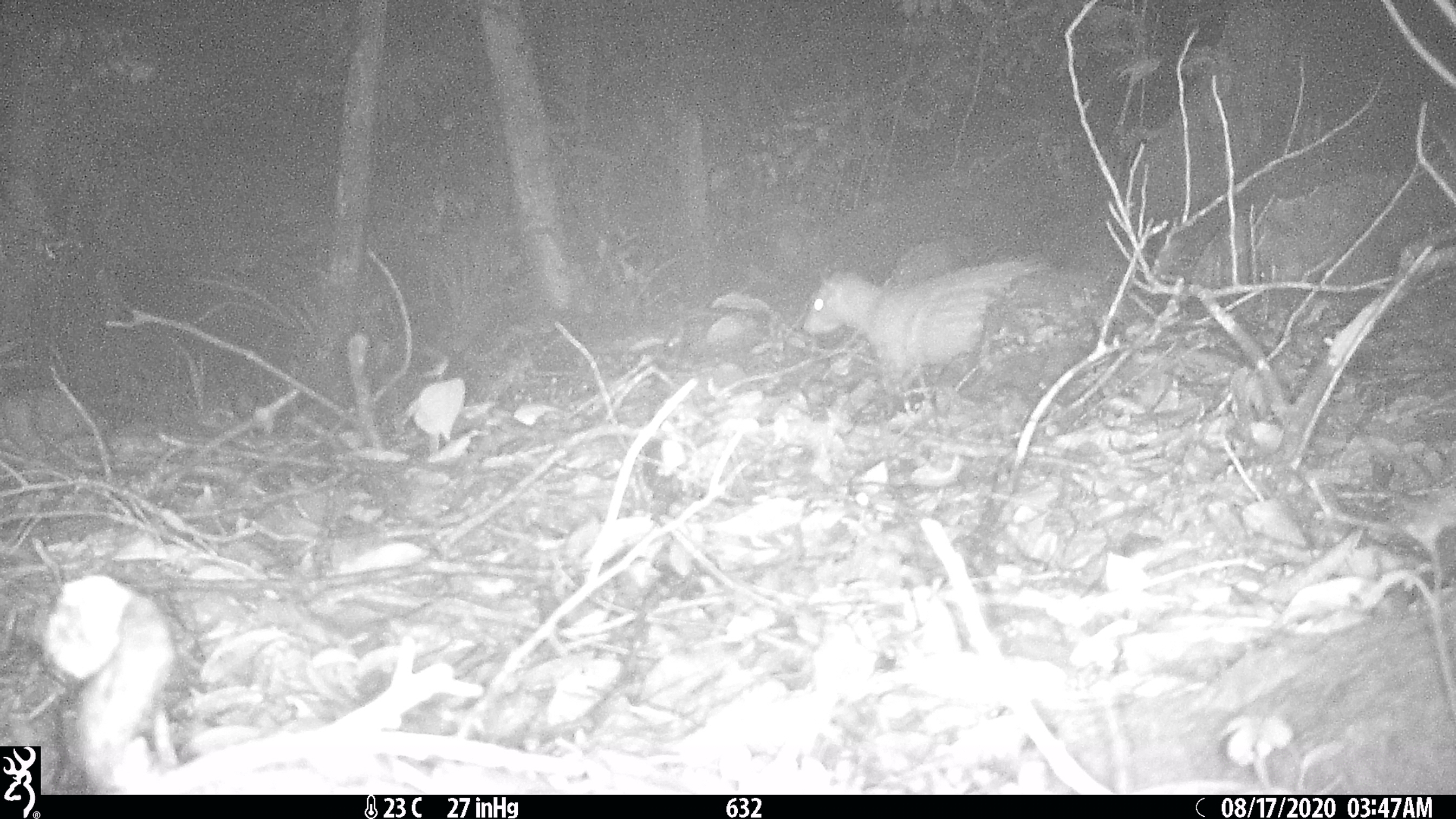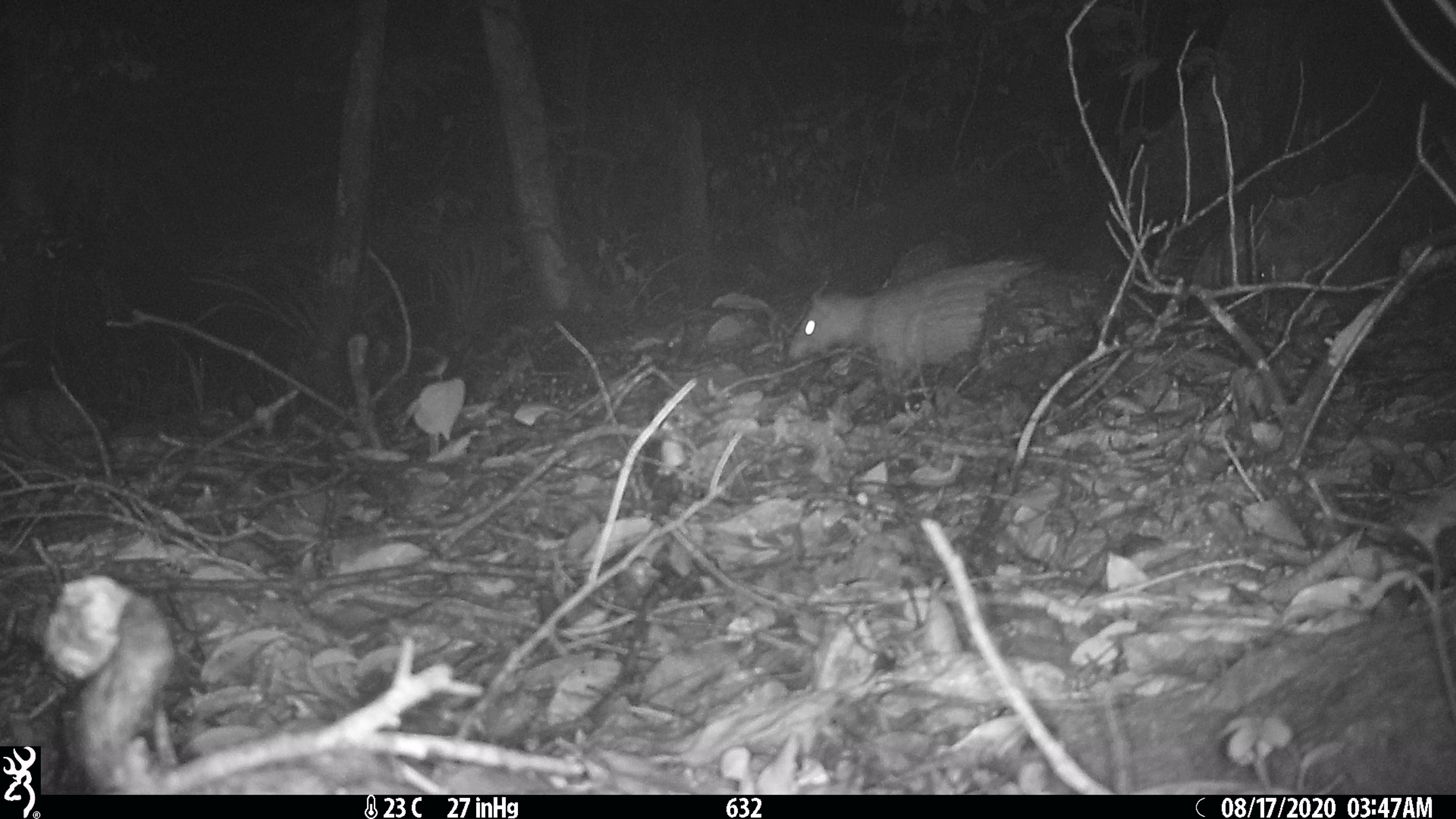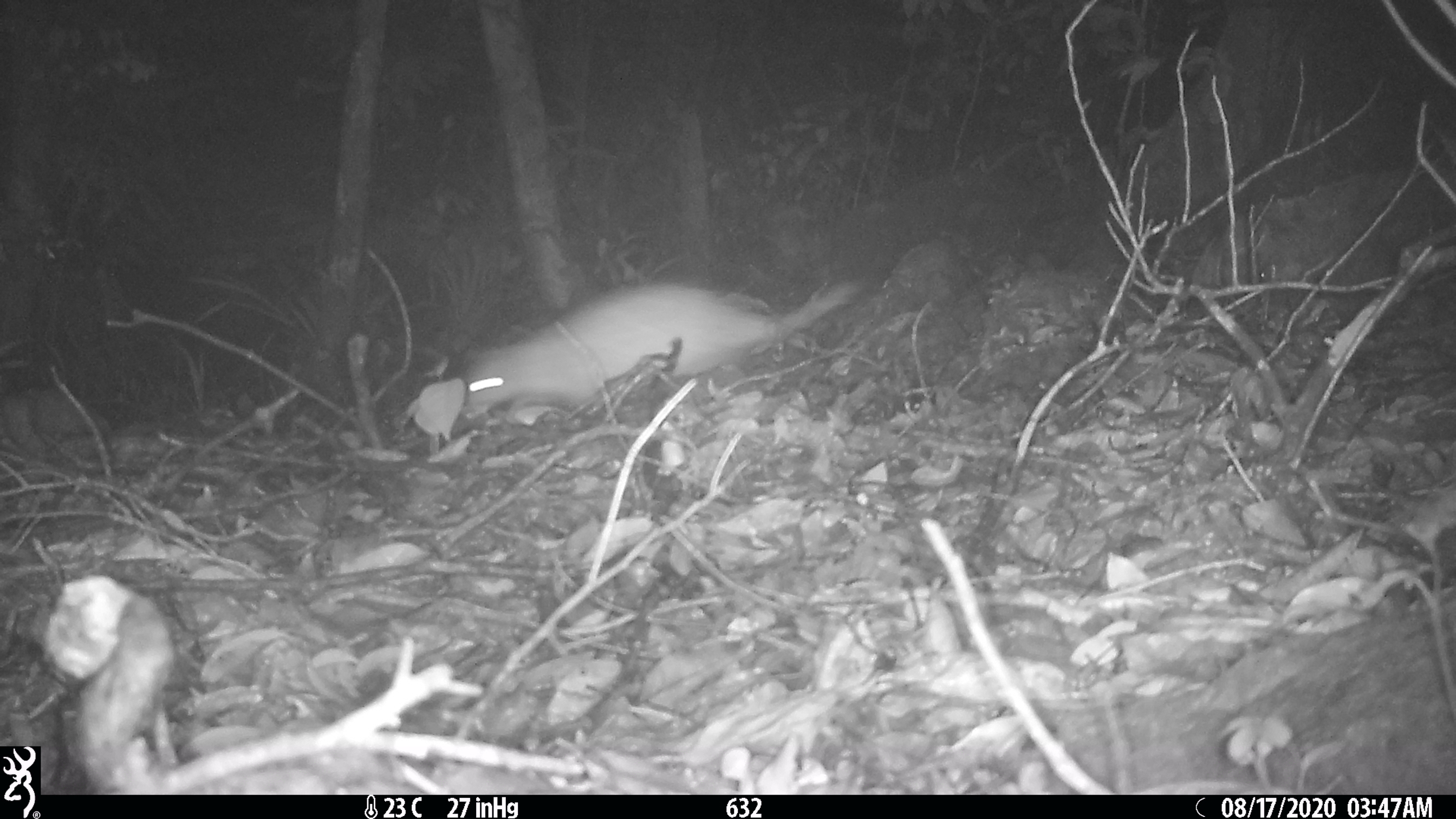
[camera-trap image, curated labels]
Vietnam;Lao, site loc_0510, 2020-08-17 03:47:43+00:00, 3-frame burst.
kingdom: Animalia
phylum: Chordata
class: Mammalia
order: Rodentia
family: Hystricidae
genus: Atherurus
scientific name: Atherurus macrourus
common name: asiatic brush-tailed porcupine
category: asiatic brush tailed porcupine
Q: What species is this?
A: Asiatic brush tailed porcupine (asiatic brush-tailed porcupine) (Atherurus macrourus).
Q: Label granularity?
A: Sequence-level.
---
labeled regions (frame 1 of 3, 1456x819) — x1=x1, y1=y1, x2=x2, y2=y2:
asiatic brush tailed porcupine: x1=800, y1=256, x2=1047, y2=386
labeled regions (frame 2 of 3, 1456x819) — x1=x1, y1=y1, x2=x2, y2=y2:
asiatic brush tailed porcupine: x1=787, y1=259, x2=1042, y2=393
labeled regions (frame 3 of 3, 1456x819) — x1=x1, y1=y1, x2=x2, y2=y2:
asiatic brush tailed porcupine: x1=462, y1=280, x2=862, y2=417